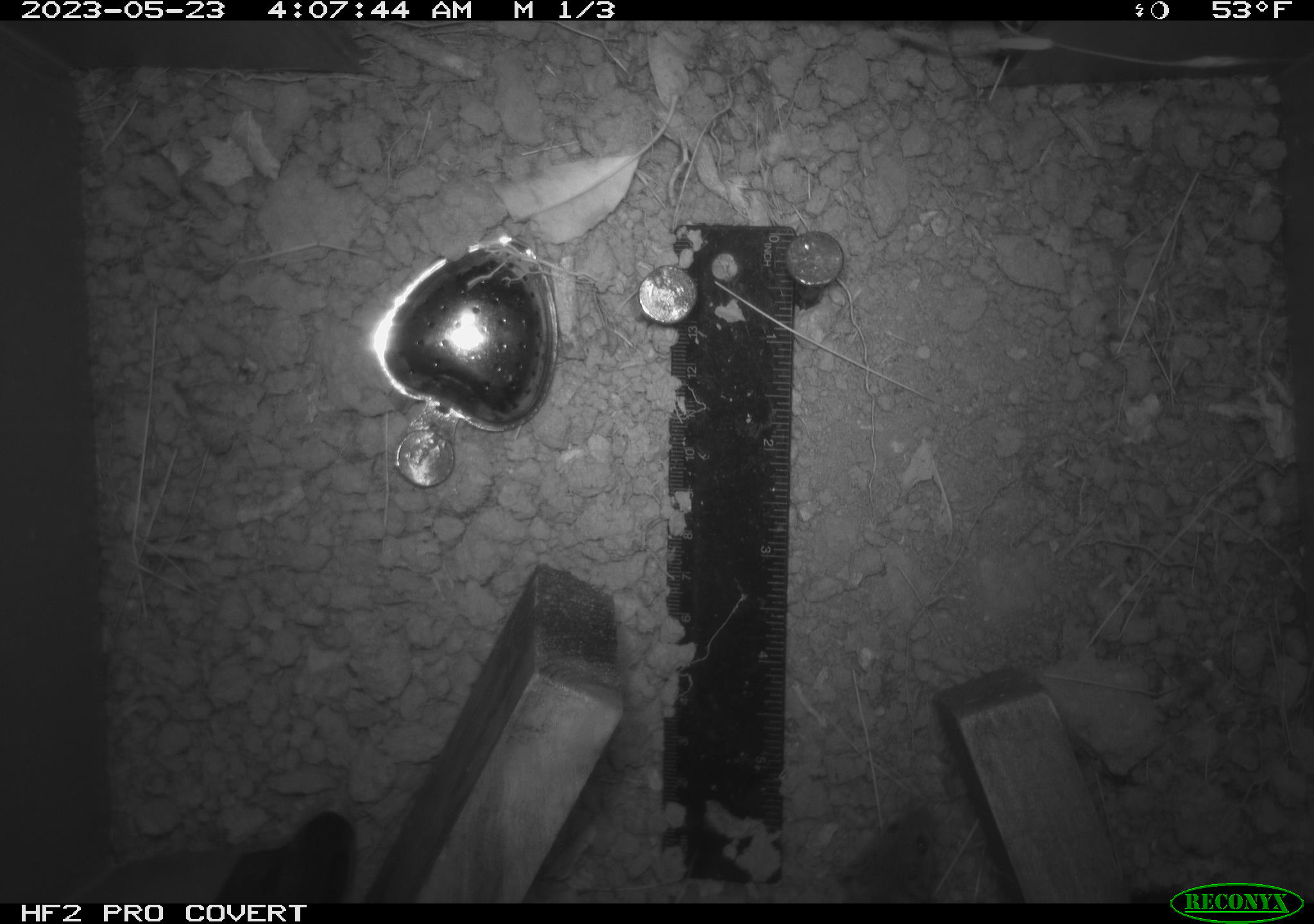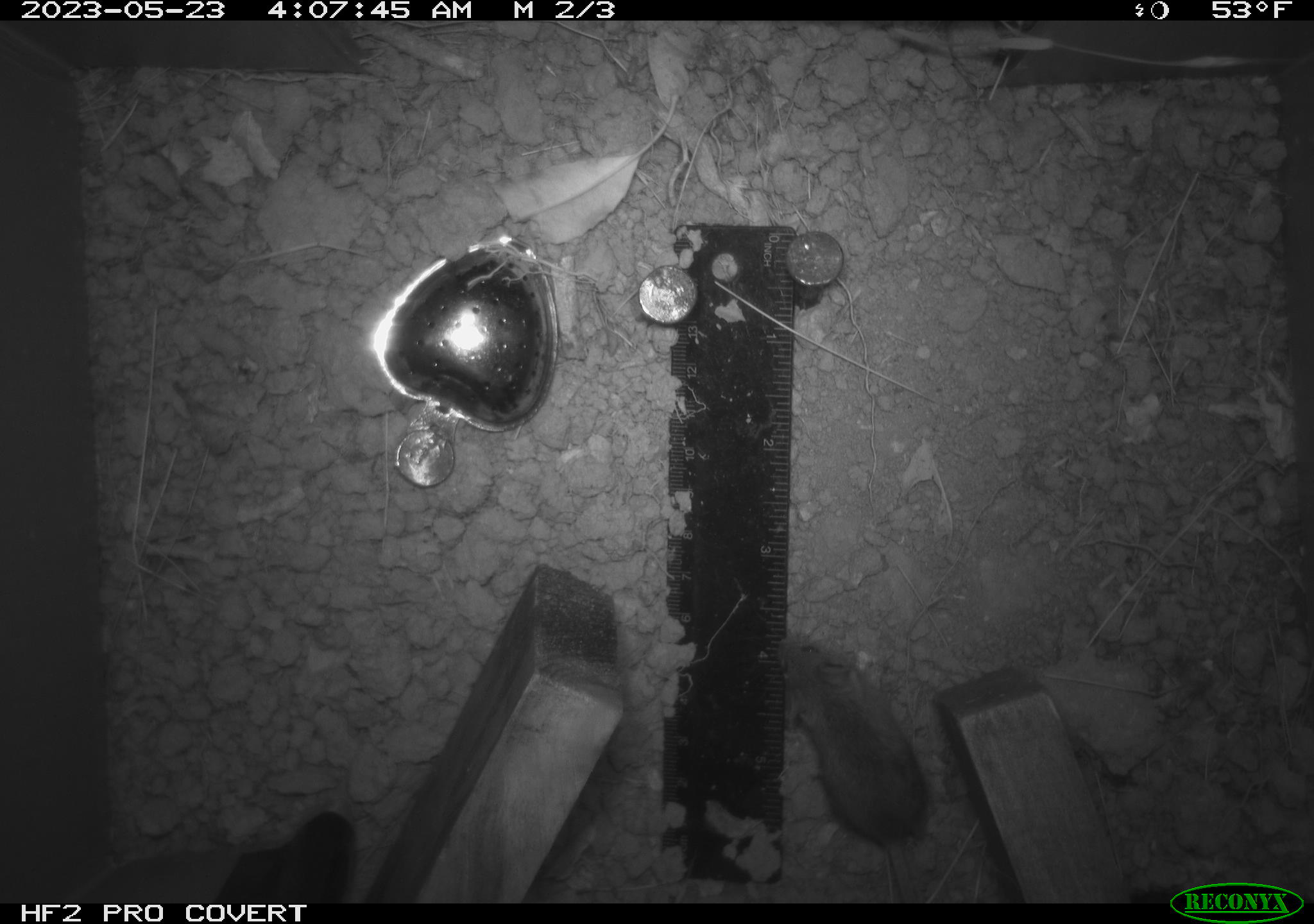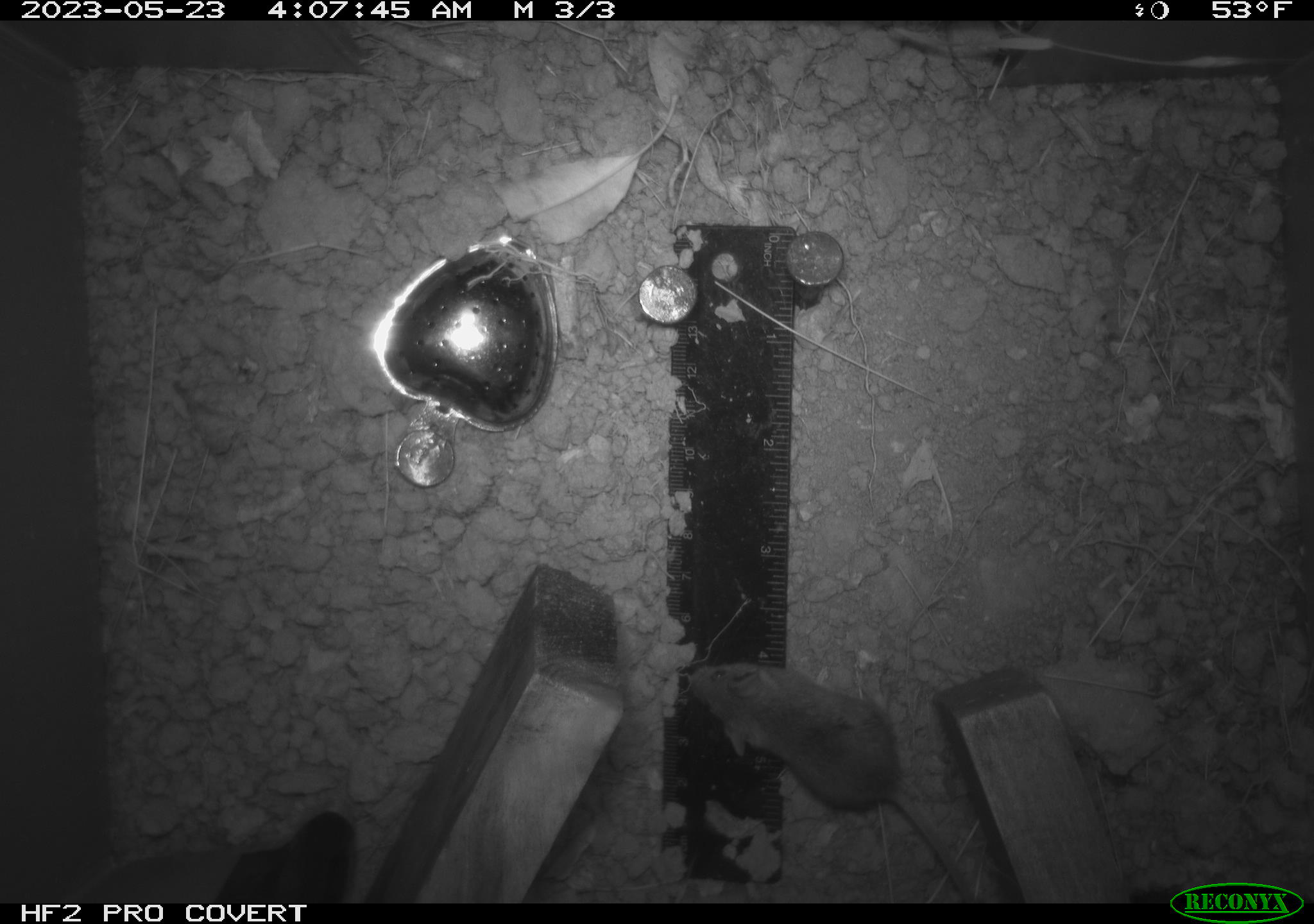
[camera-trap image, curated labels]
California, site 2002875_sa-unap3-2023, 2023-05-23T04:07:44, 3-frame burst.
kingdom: Animalia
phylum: Chordata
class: Mammalia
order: Rodentia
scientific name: Rodentia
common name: mouse species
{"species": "mouse species (Rodentia)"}